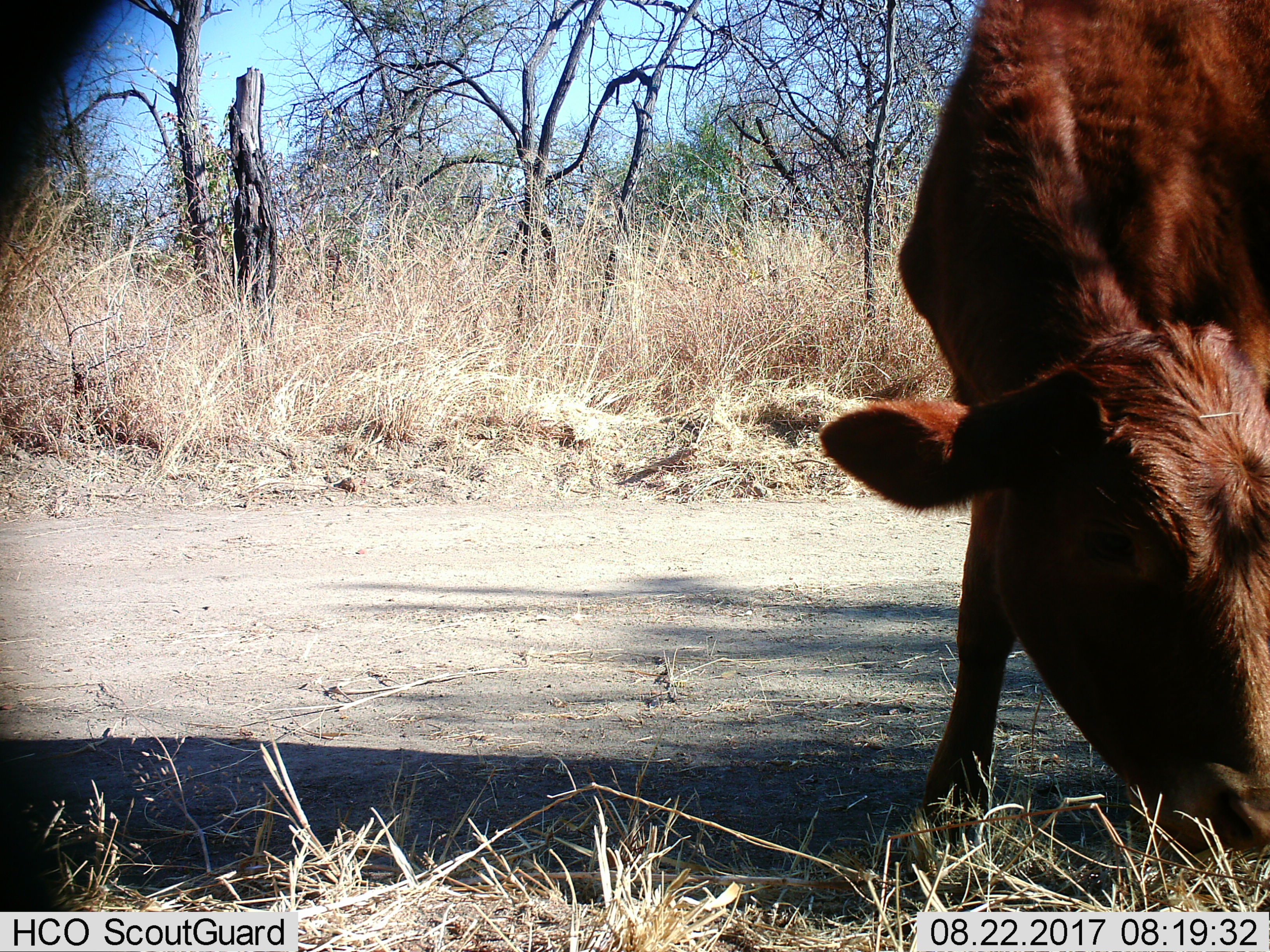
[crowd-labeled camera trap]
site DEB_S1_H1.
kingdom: Animalia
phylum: Chordata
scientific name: Vertebrata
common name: domestic animal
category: domesticanimal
Domesticanimal (domestic animal) (Vertebrata), count 1. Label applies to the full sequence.